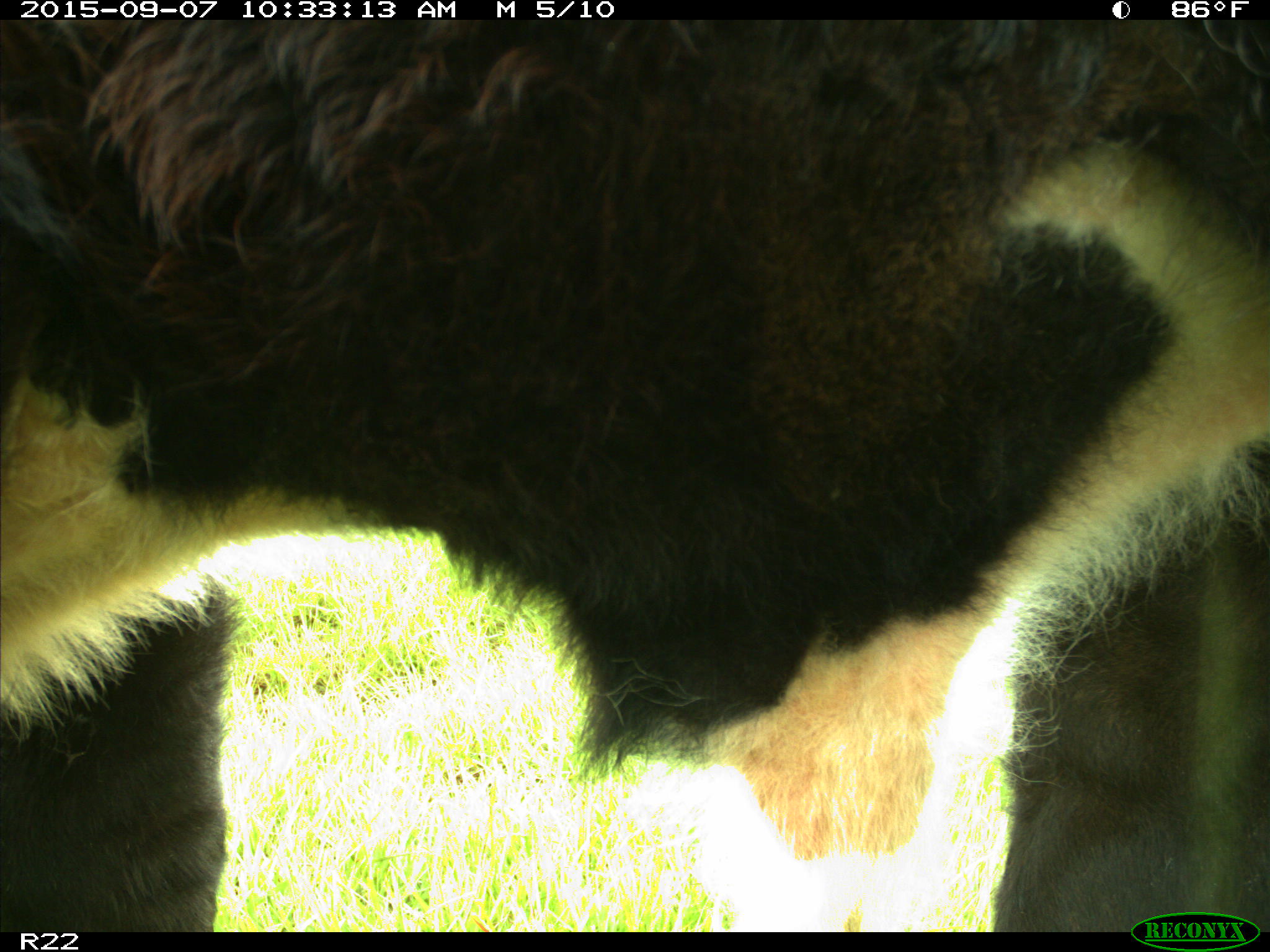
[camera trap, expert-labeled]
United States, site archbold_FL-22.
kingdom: Animalia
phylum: Chordata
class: Mammalia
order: Artiodactyla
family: Bovidae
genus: Bos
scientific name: Bos taurus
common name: domestic cow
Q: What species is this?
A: Bos taurus (domestic cow).